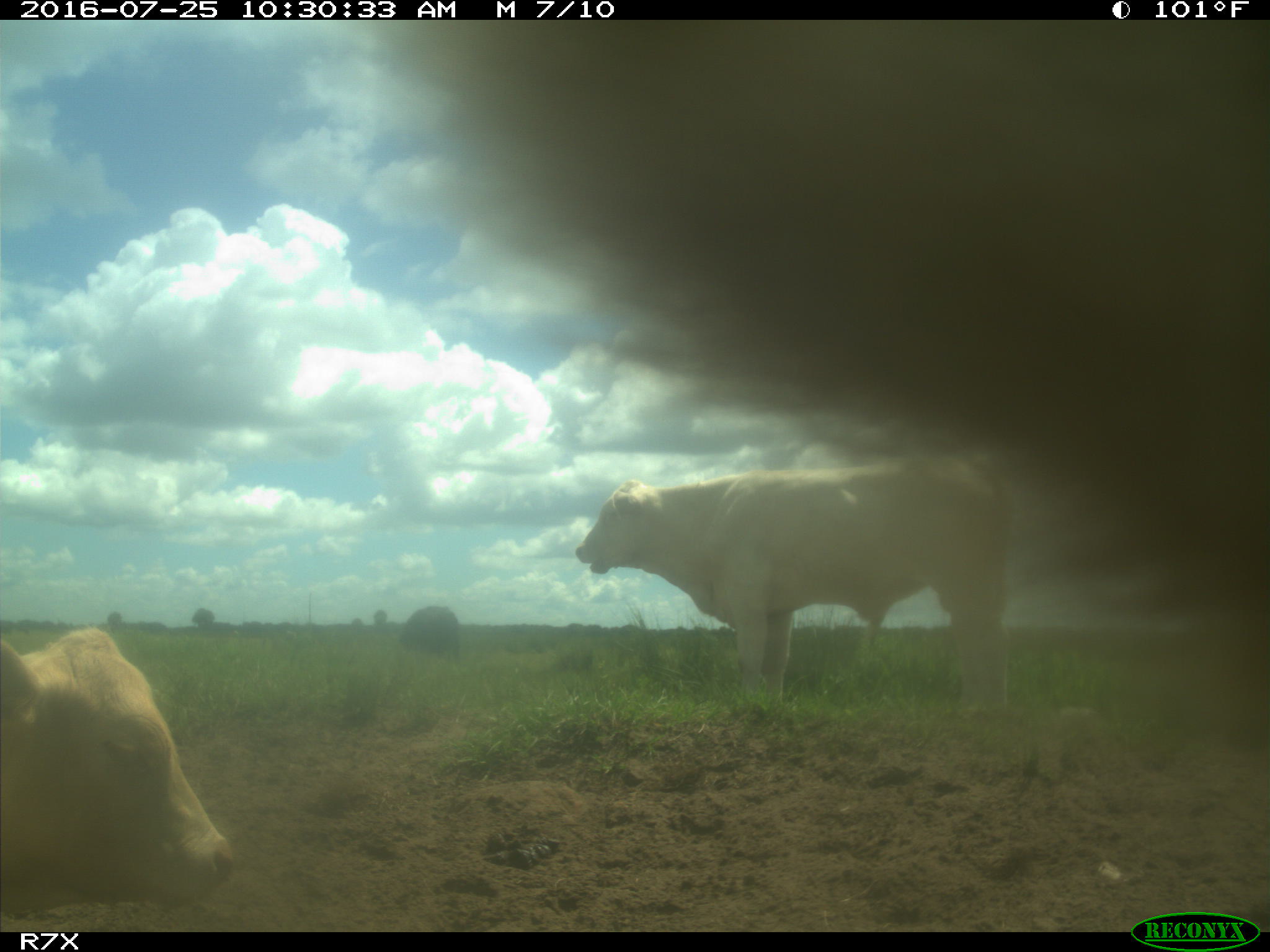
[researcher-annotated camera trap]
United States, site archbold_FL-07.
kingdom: Animalia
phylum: Chordata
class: Mammalia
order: Artiodactyla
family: Bovidae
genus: Bos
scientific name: Bos taurus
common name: domestic cow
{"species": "Bos taurus (domestic cow)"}